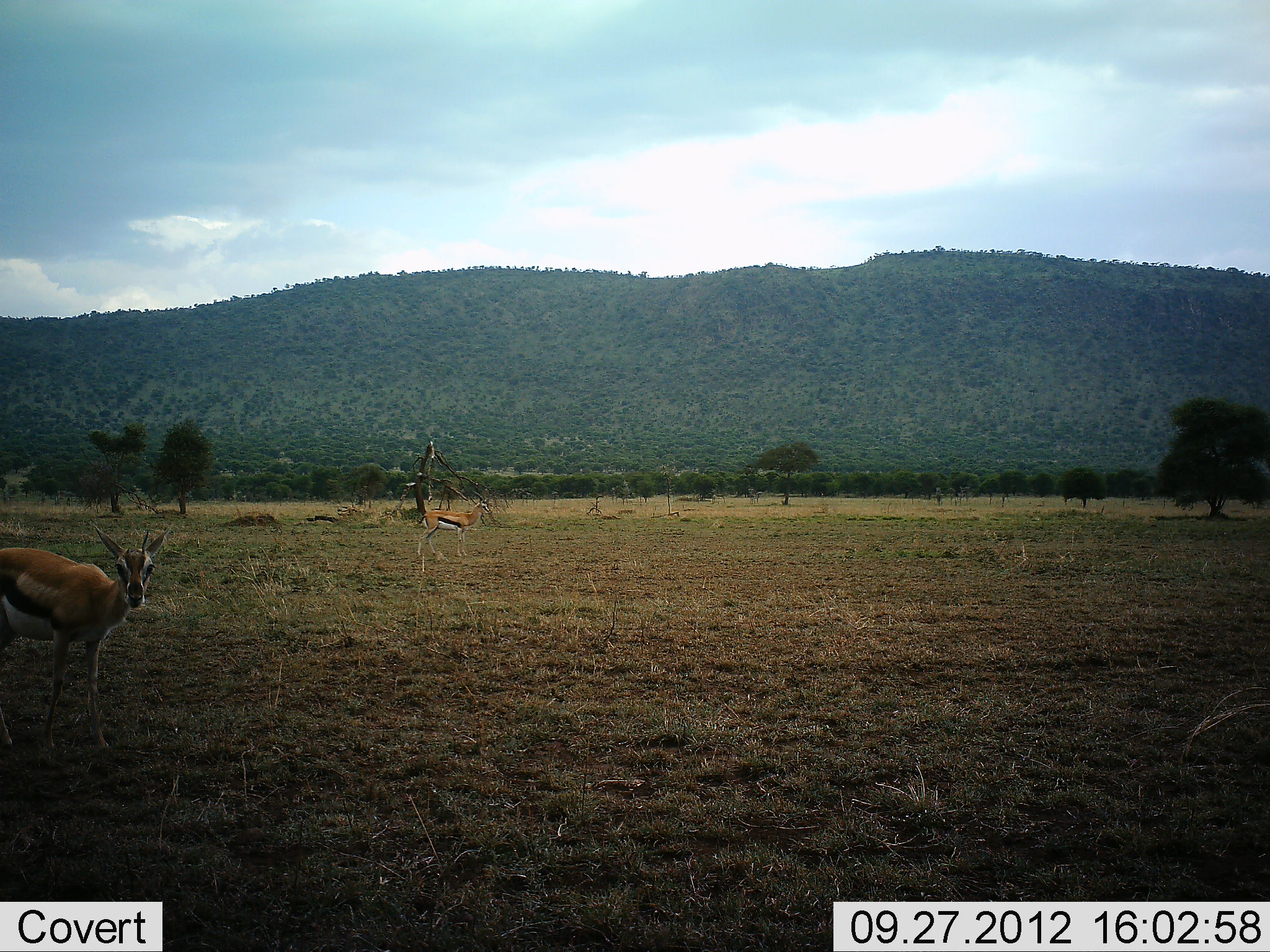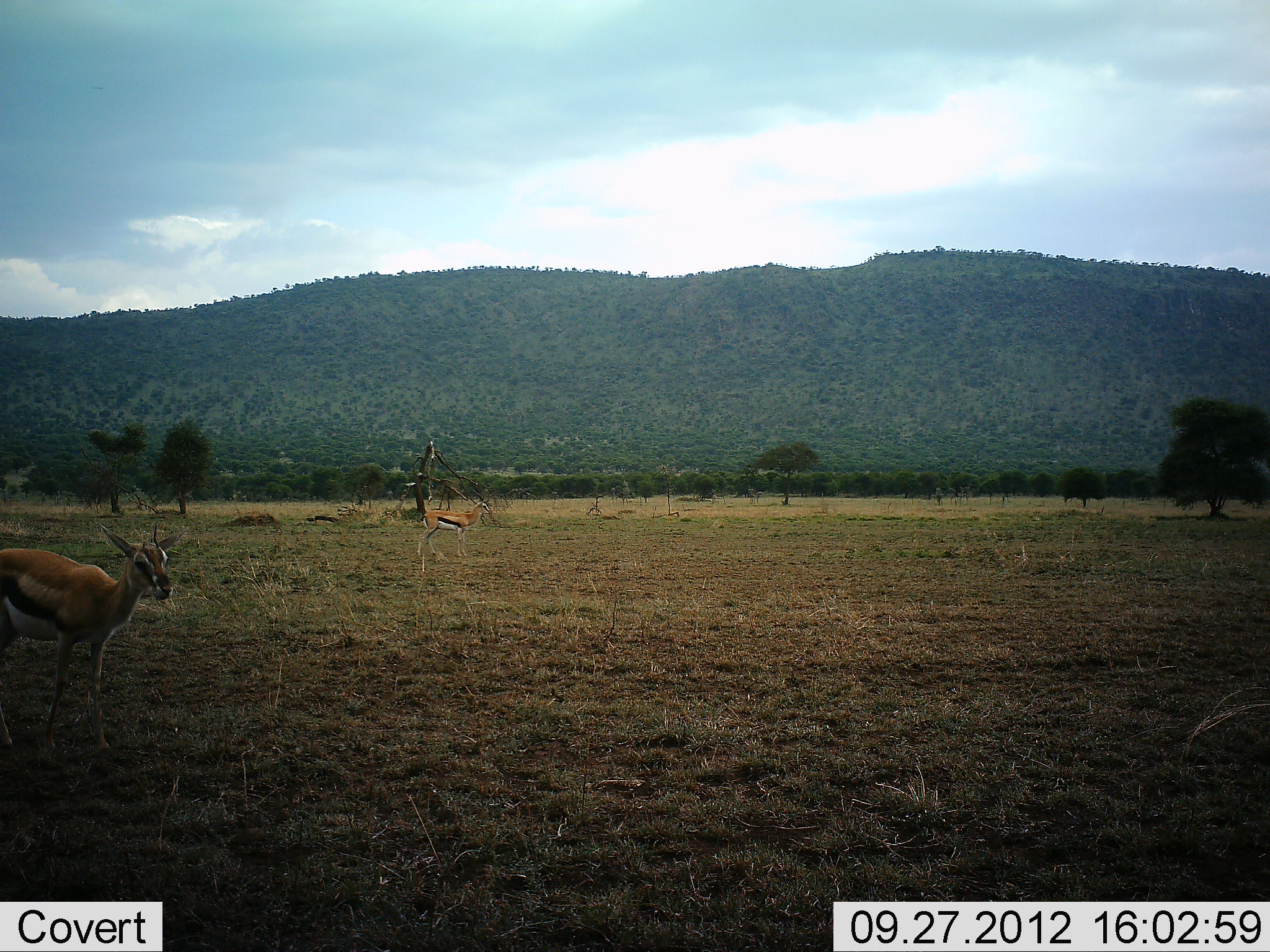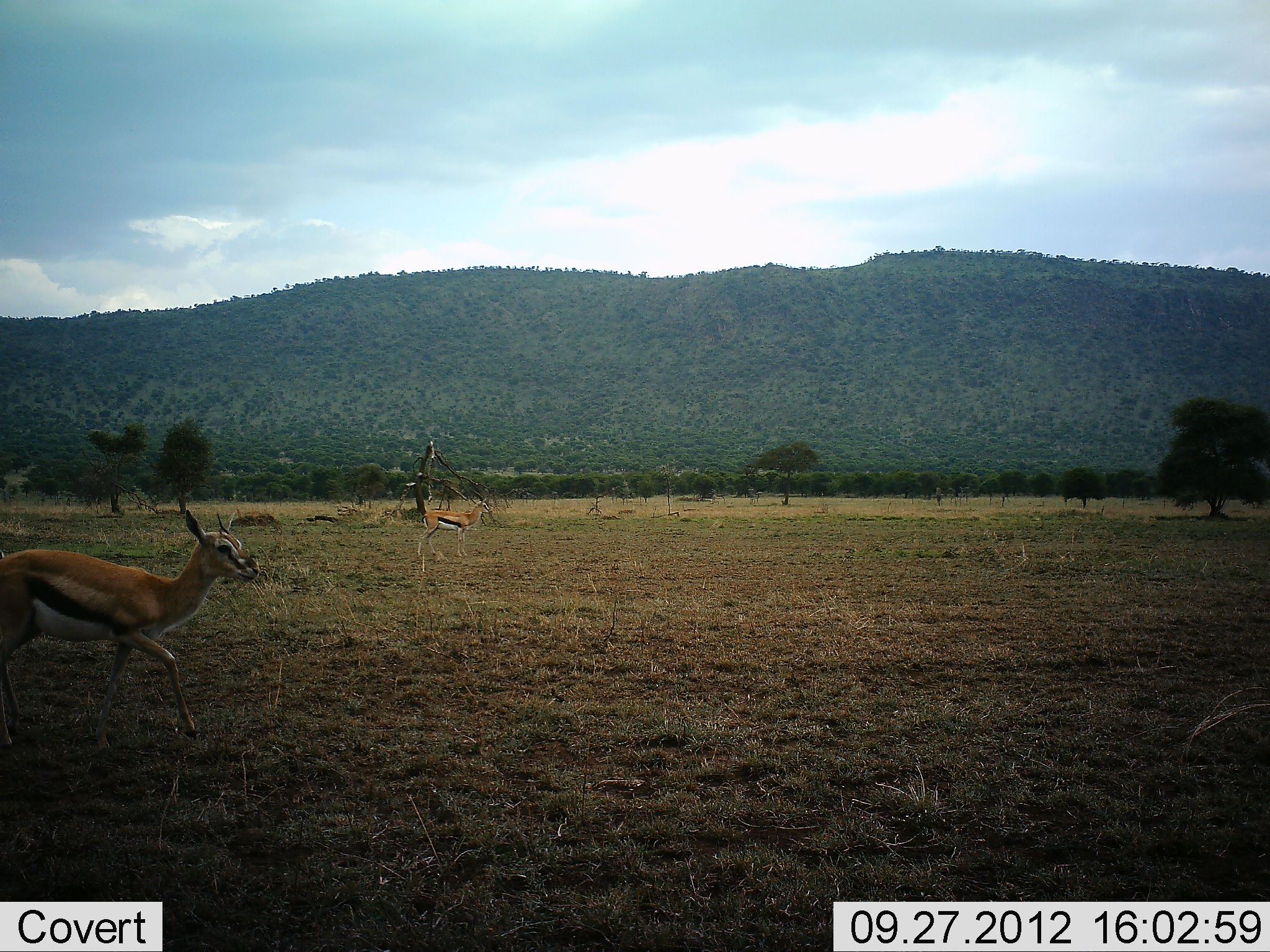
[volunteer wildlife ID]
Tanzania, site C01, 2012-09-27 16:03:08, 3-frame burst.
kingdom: Animalia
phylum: Chordata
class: Mammalia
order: Artiodactyla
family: Bovidae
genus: Eudorcas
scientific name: Eudorcas thomsonii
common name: thomson's gazelle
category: gazellethomsons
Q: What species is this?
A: Gazellethomsons (thomson's gazelle) (Eudorcas thomsonii).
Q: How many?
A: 2.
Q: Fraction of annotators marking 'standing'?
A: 70%.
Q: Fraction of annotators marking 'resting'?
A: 0%.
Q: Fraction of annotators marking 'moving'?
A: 60%.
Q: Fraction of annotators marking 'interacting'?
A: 0%.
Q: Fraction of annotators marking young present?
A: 0%.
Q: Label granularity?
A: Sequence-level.